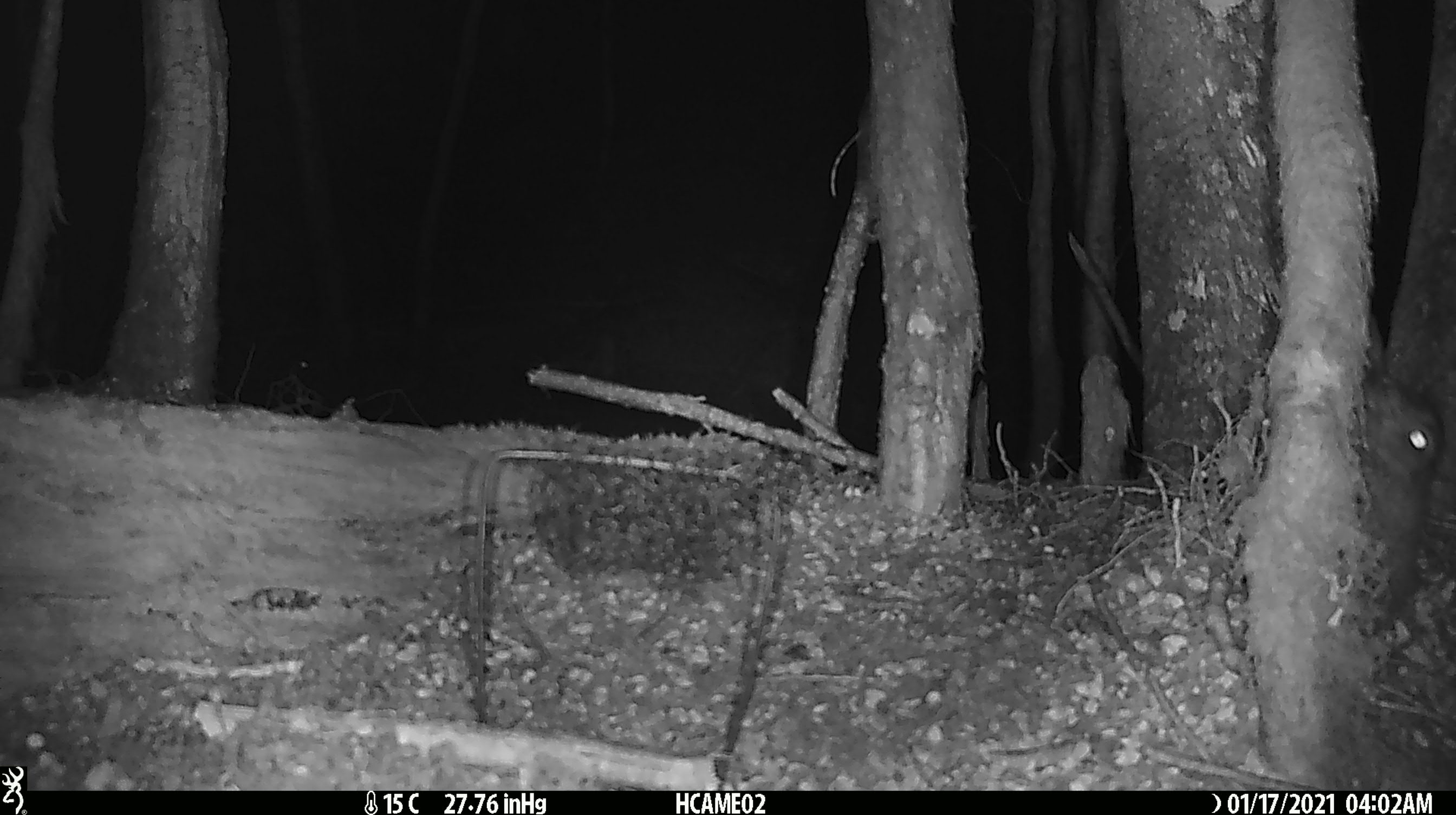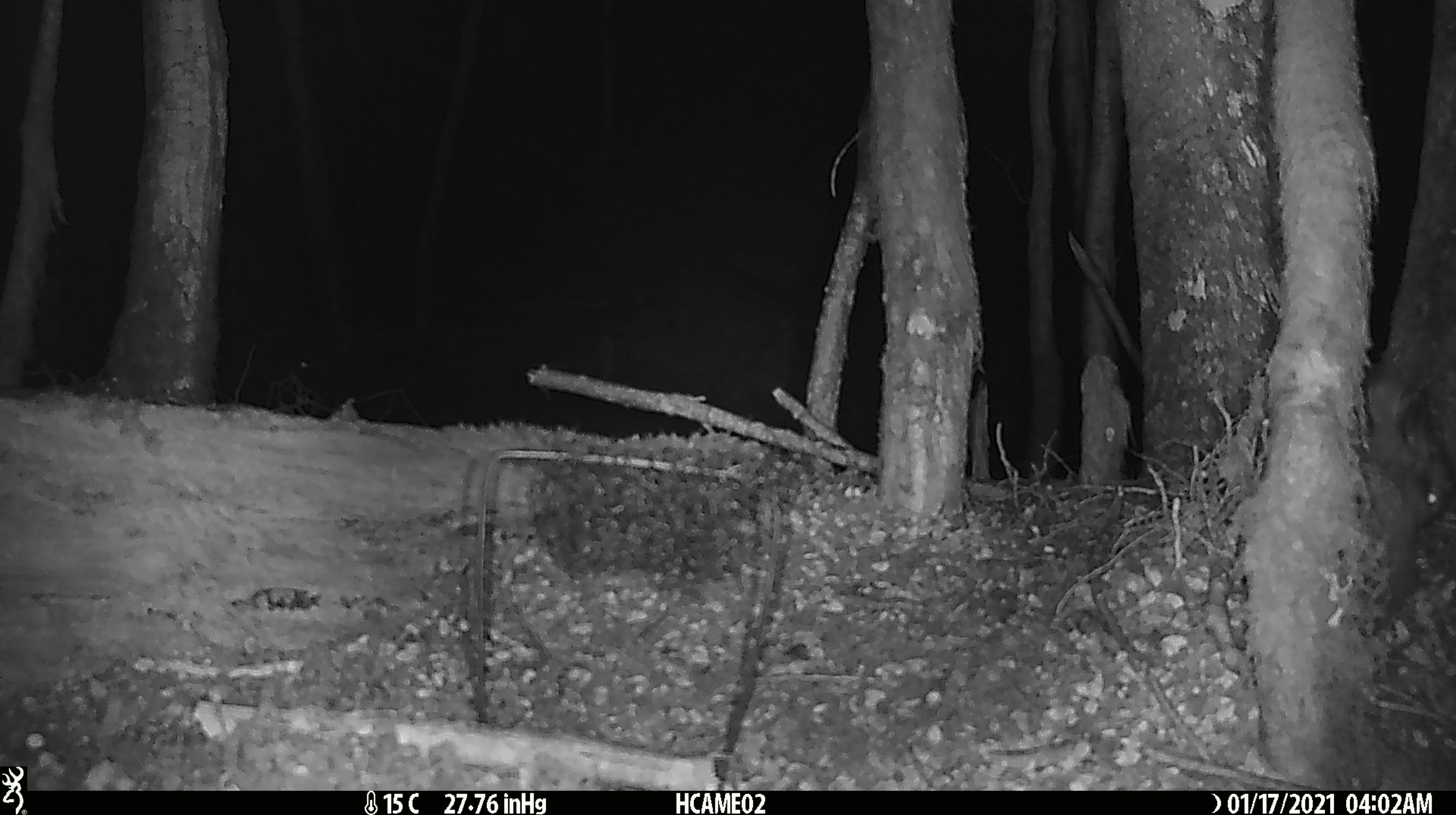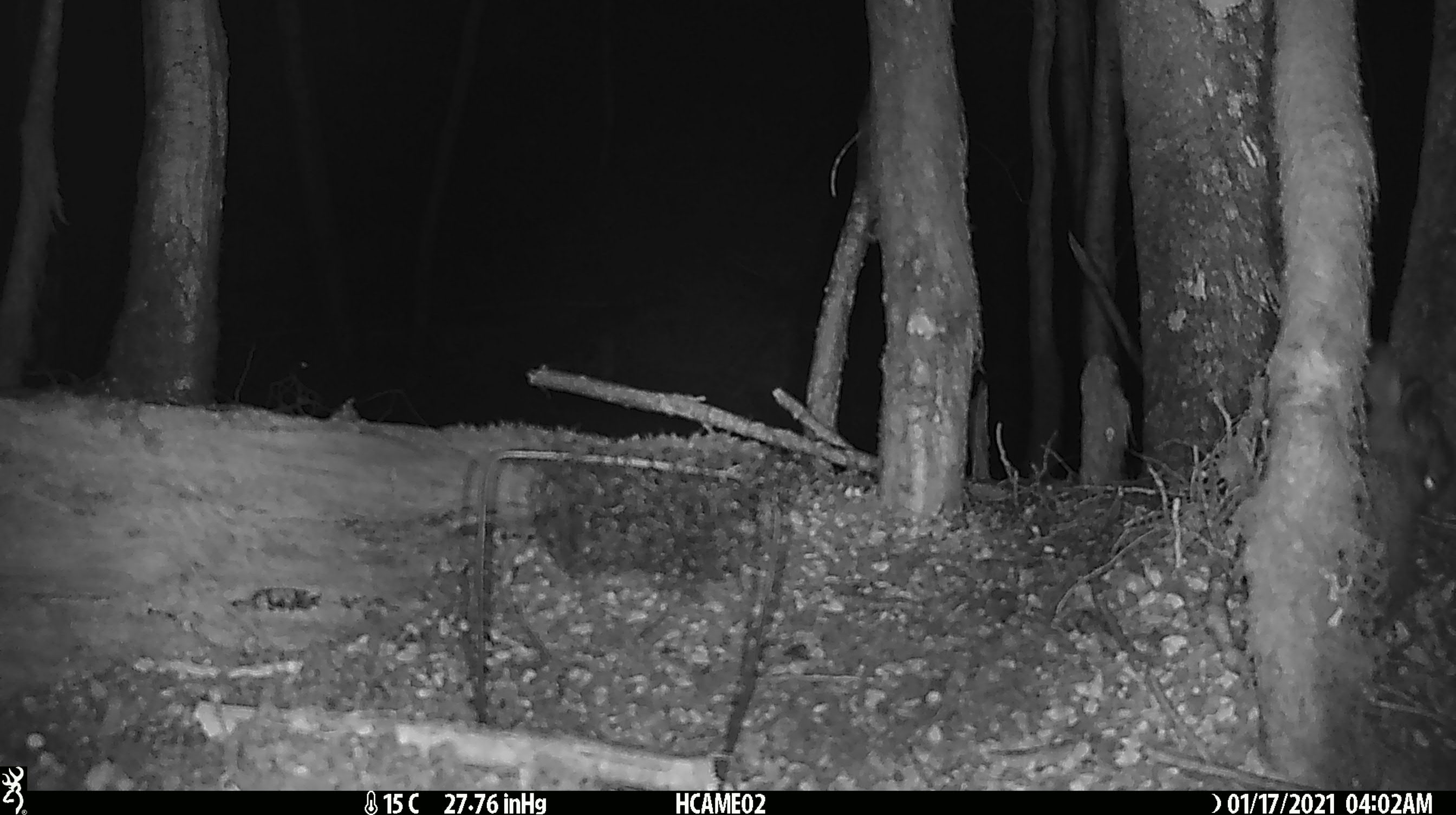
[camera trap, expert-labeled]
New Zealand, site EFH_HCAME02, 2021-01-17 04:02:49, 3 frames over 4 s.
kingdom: Animalia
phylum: Chordata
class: Mammalia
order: Lagomorpha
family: Leporidae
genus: Oryctolagus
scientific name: Oryctolagus cuniculus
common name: european rabbit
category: rabbit